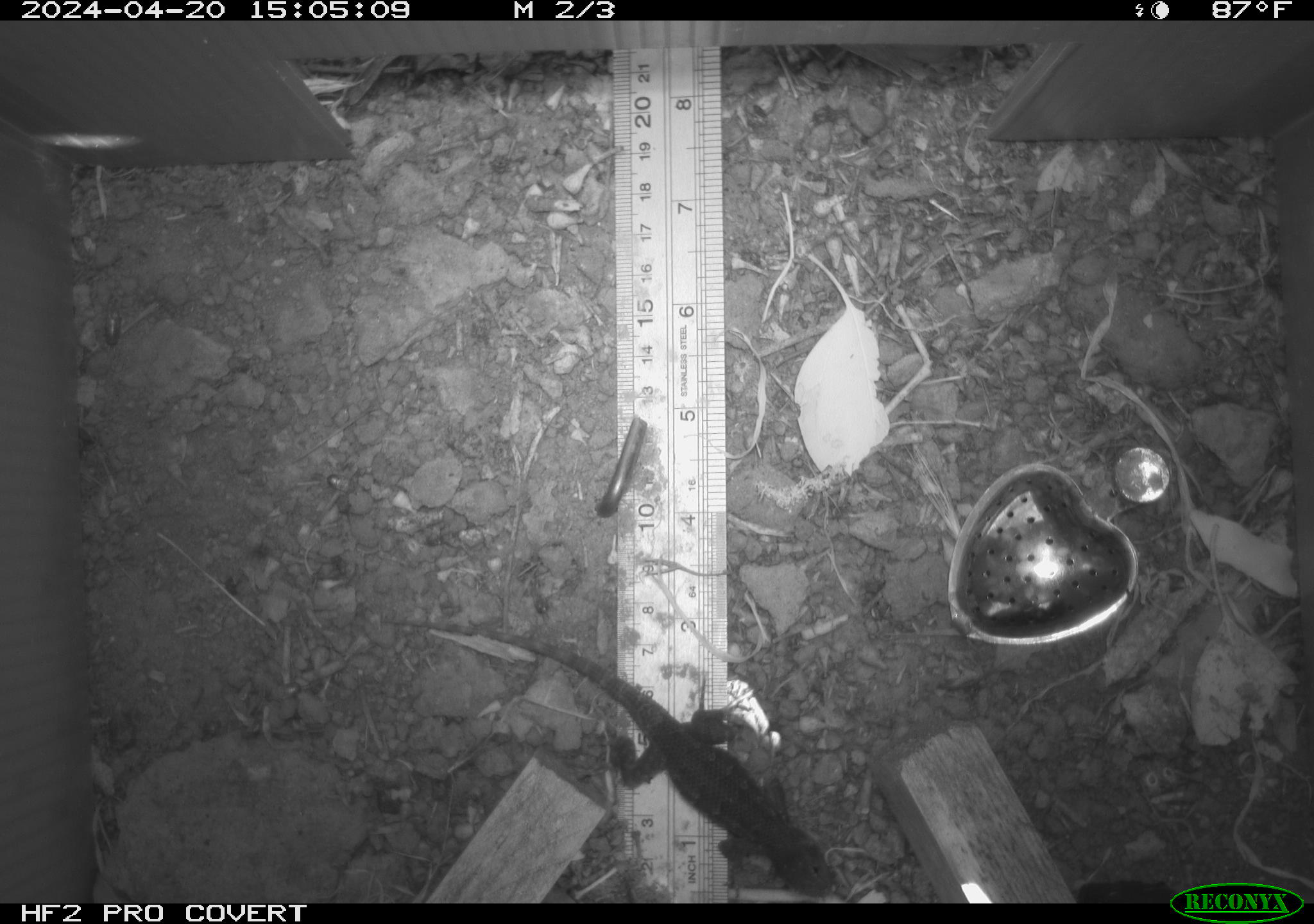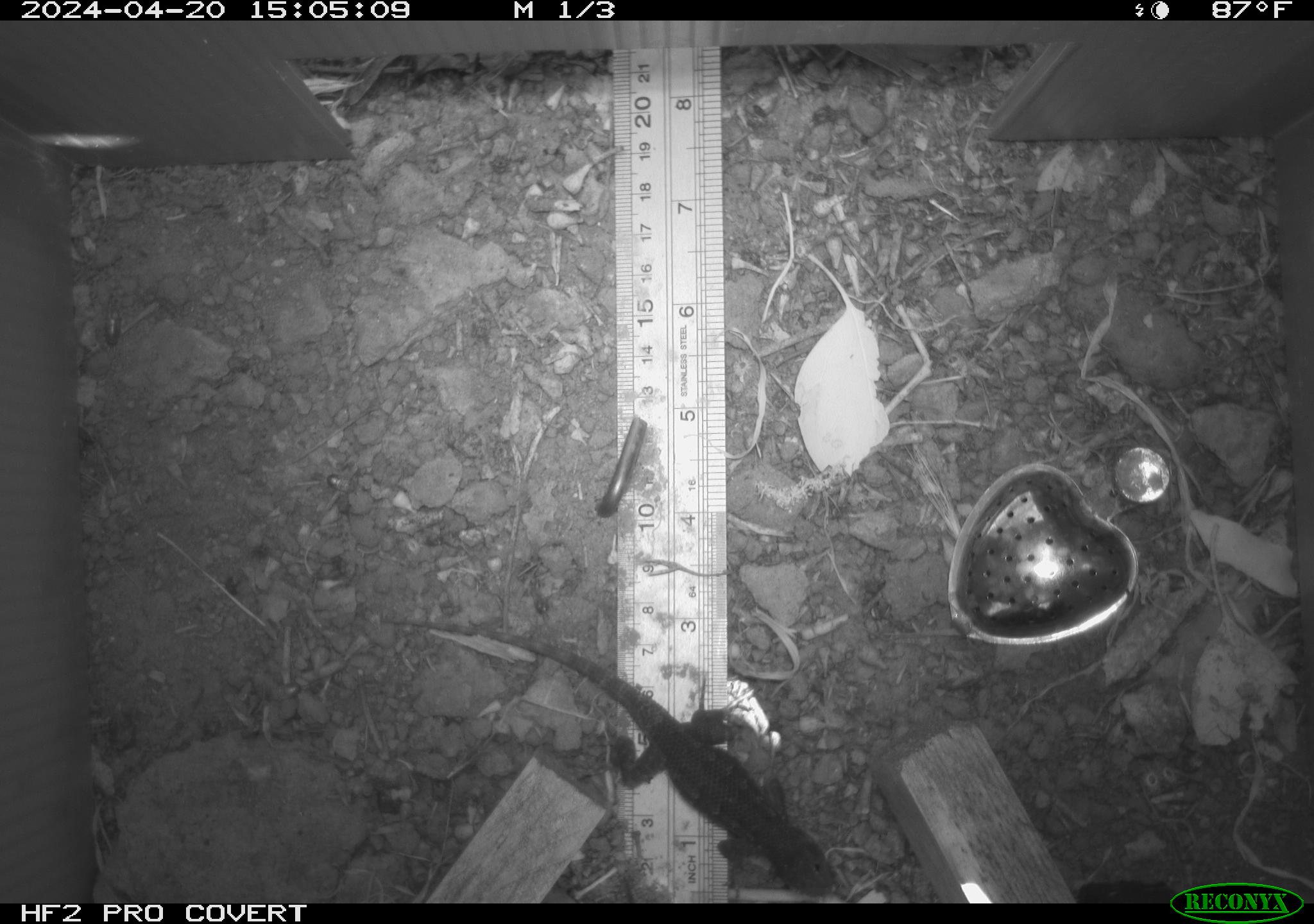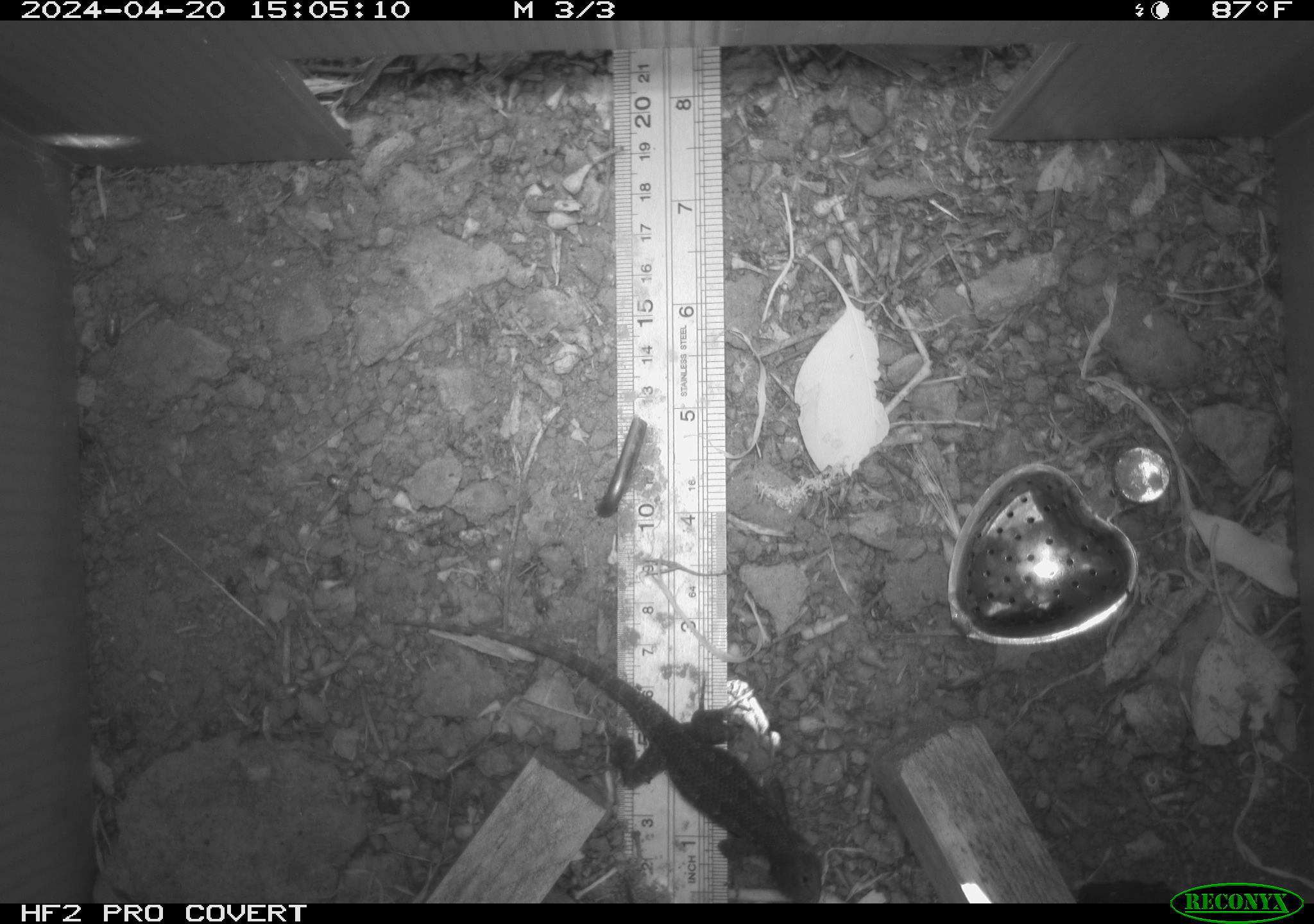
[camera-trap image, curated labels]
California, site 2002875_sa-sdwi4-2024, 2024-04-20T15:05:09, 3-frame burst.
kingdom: Animalia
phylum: Chordata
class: Reptilia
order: Squamata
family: Phrynosomatidae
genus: Sceloporus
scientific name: Sceloporus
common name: spiny lizards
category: sceloporus species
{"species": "sceloporus species (spiny lizards) (Sceloporus)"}